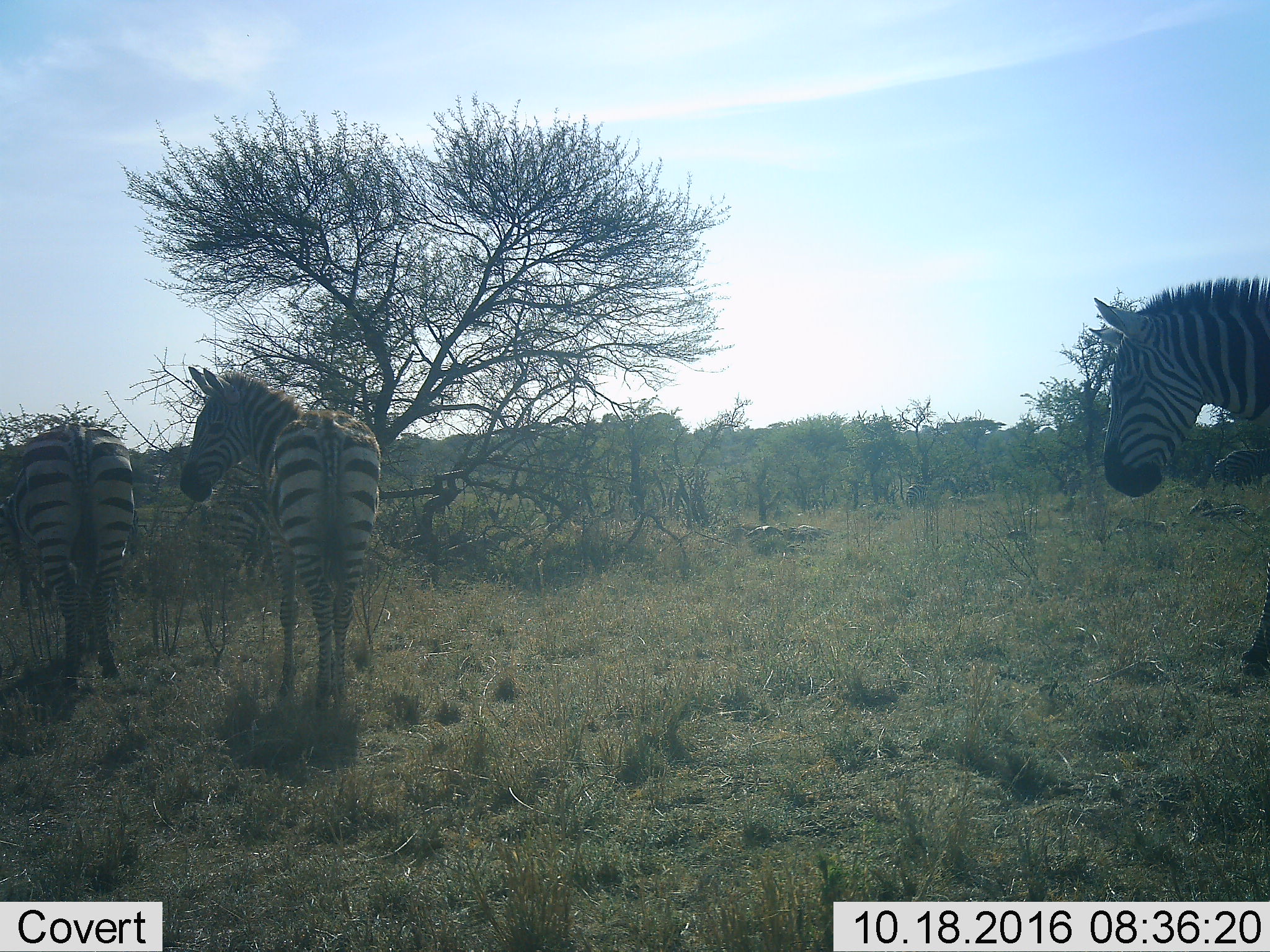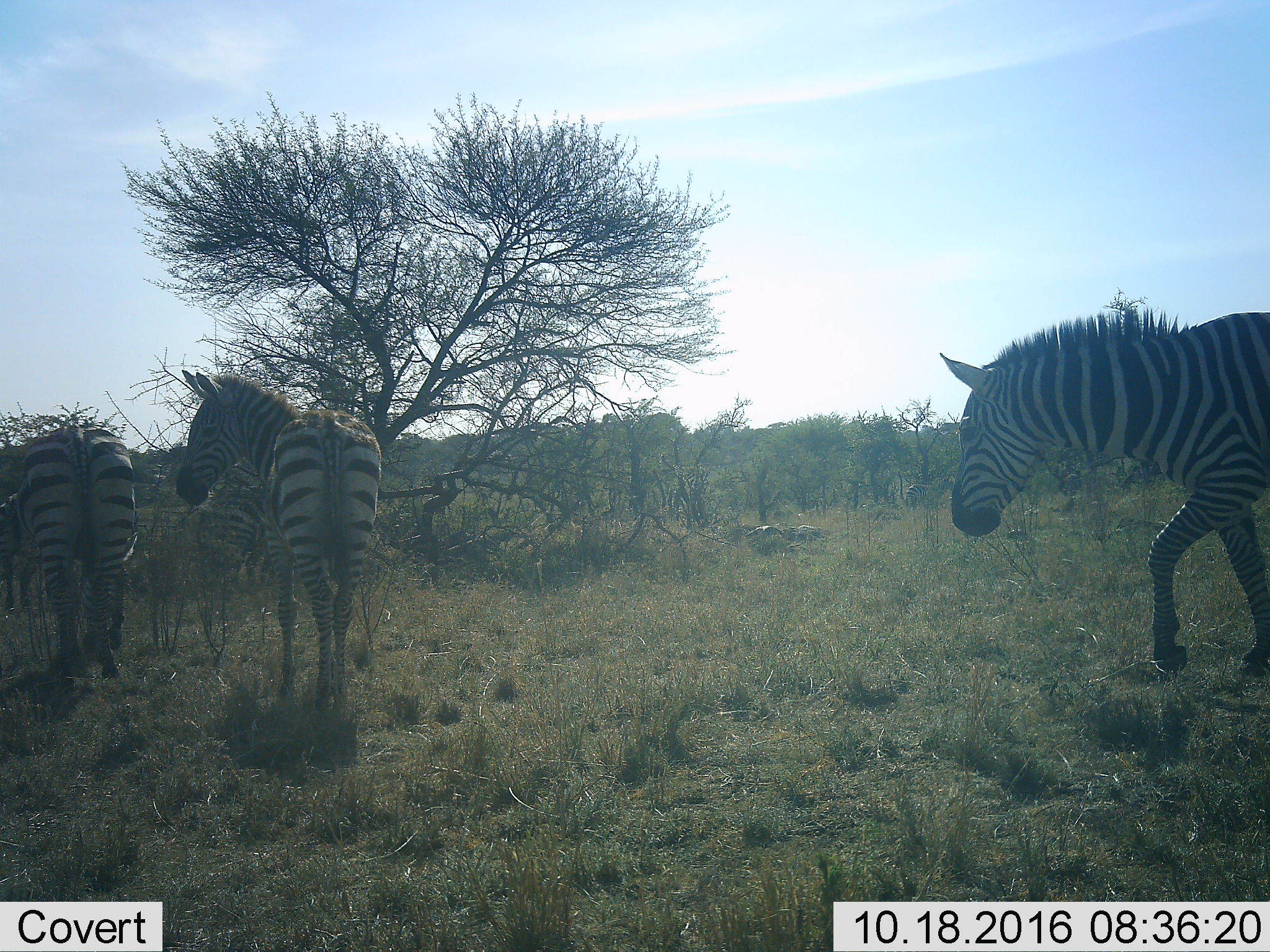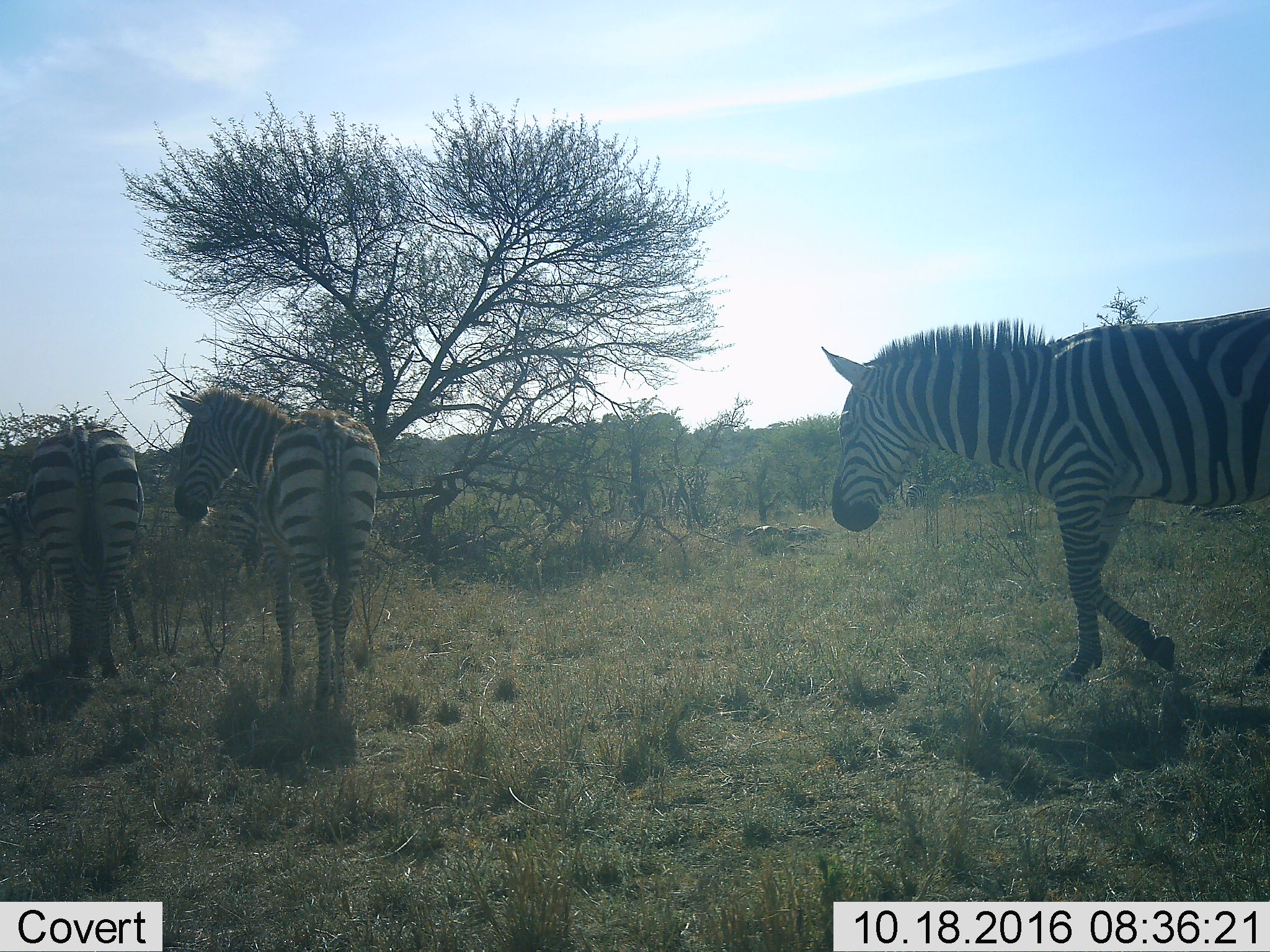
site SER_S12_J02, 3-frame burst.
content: unidentified animal